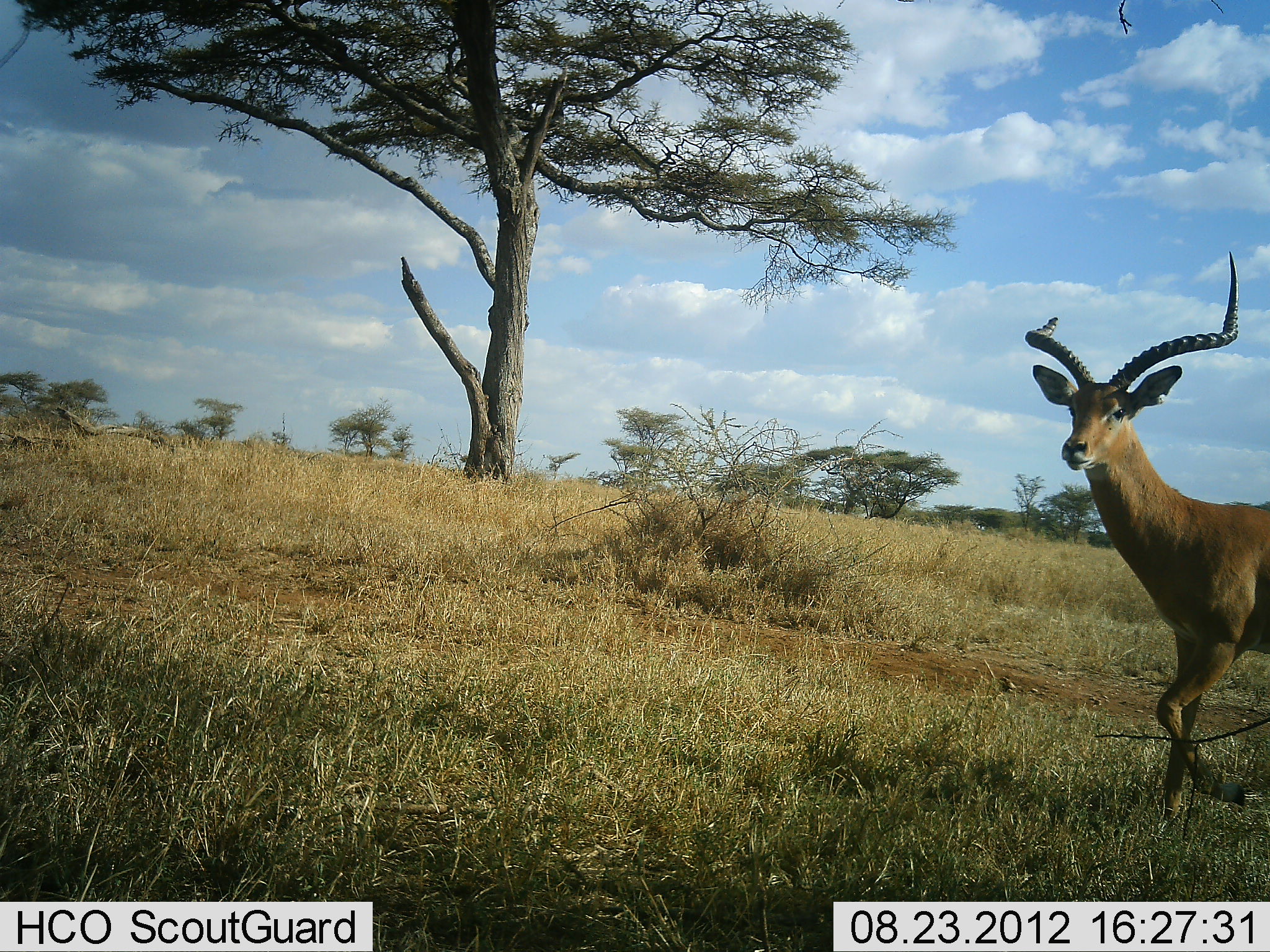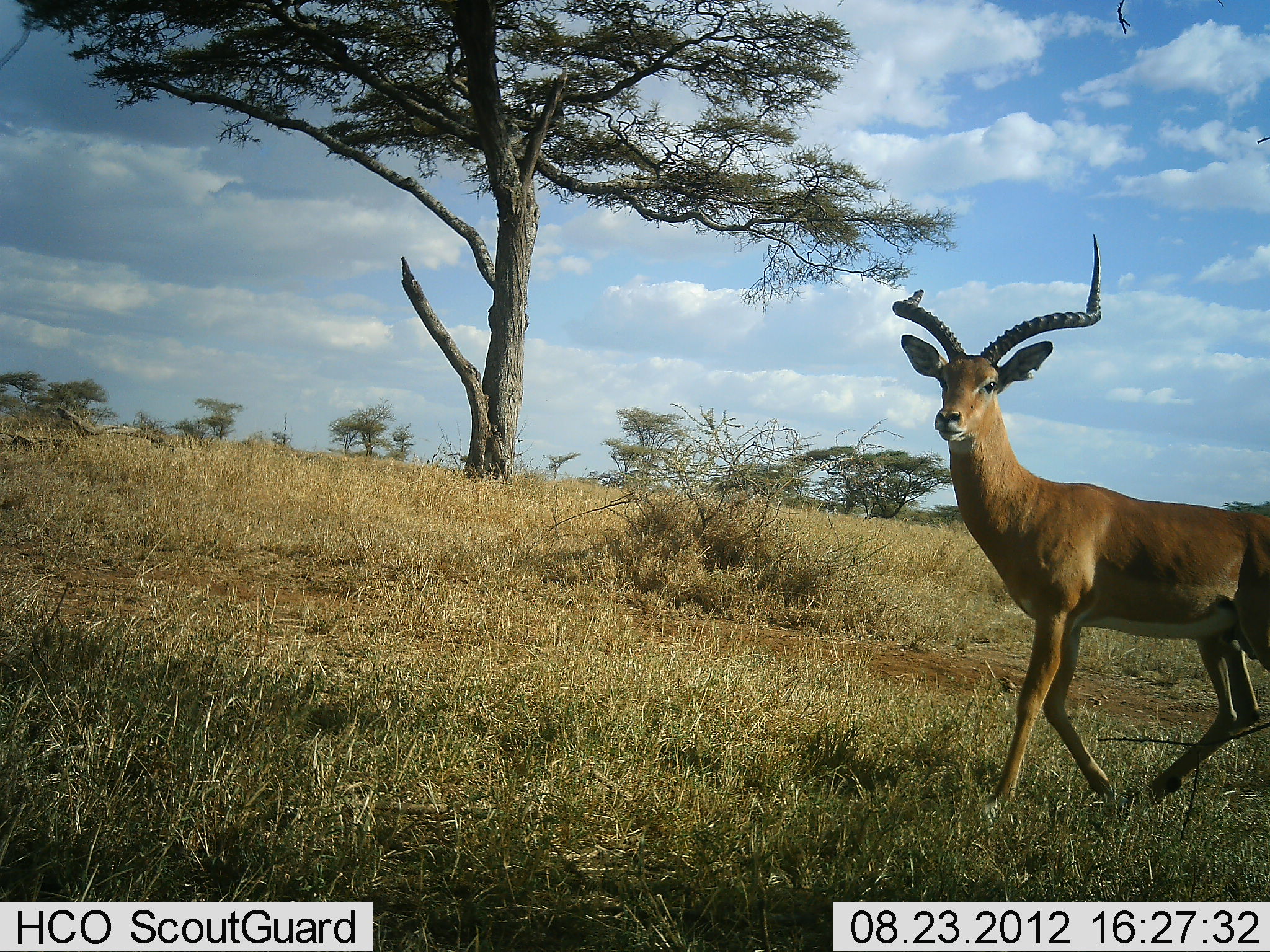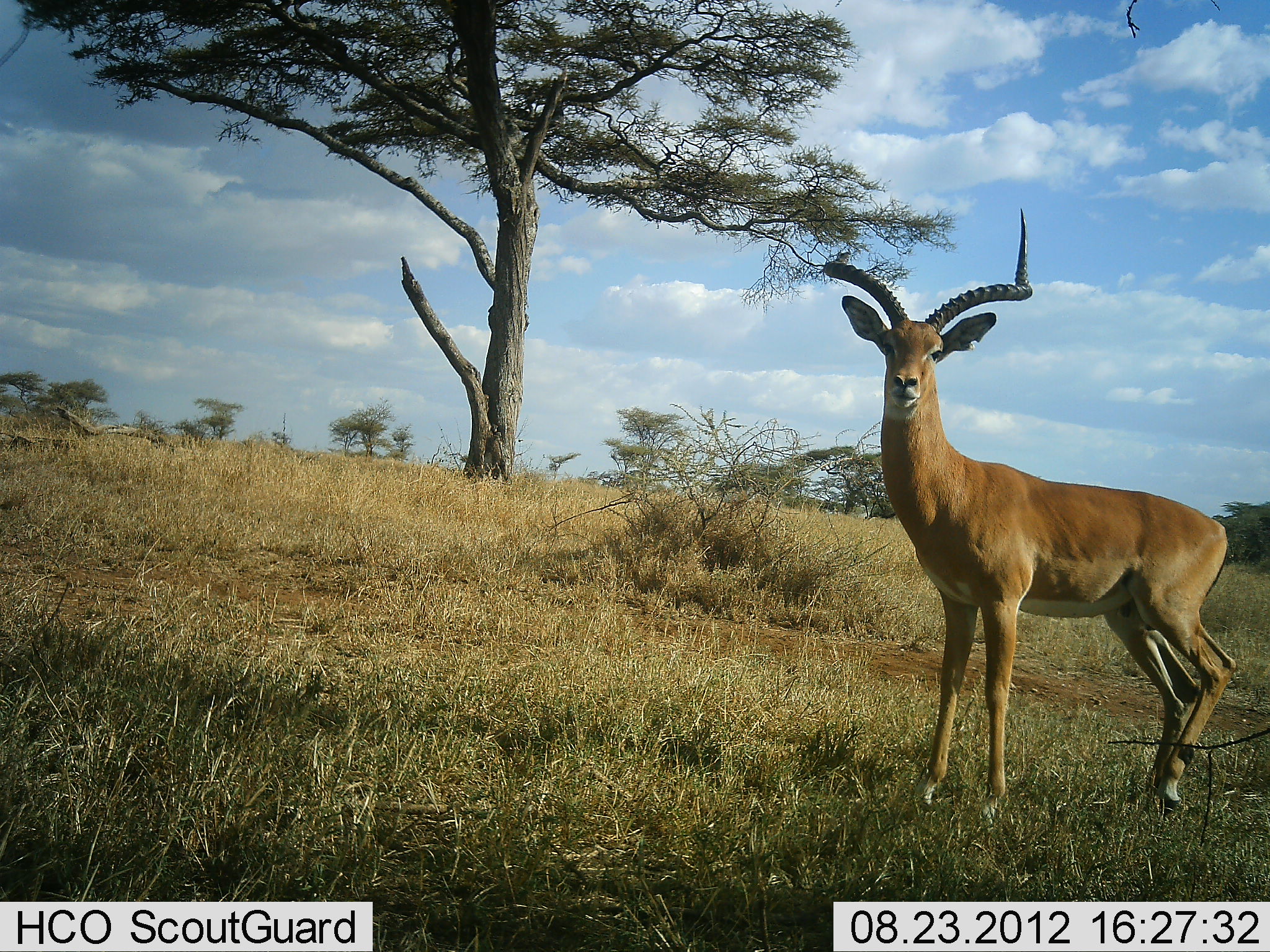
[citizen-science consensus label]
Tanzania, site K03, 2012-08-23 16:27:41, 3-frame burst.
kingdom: Animalia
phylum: Chordata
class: Mammalia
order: Artiodactyla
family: Bovidae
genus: Aepyceros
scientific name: Aepyceros melampus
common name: impala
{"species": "impala (Aepyceros melampus)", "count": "1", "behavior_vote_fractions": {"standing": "10%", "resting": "0%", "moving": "90%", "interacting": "0%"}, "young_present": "0%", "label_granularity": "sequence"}